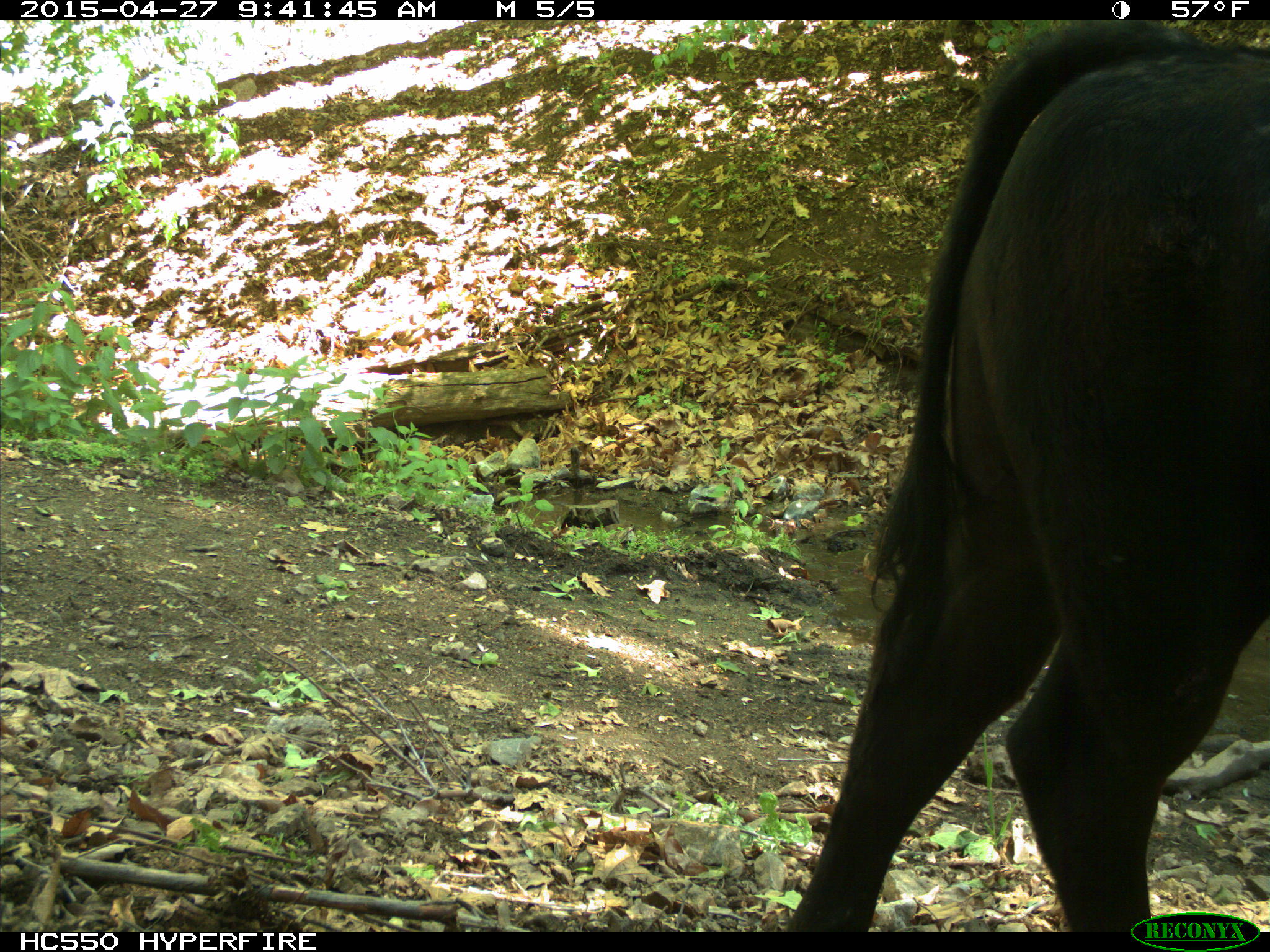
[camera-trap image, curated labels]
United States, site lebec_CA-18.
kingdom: Animalia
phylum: Chordata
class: Mammalia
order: Artiodactyla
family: Bovidae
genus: Bos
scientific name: Bos taurus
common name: domestic cow